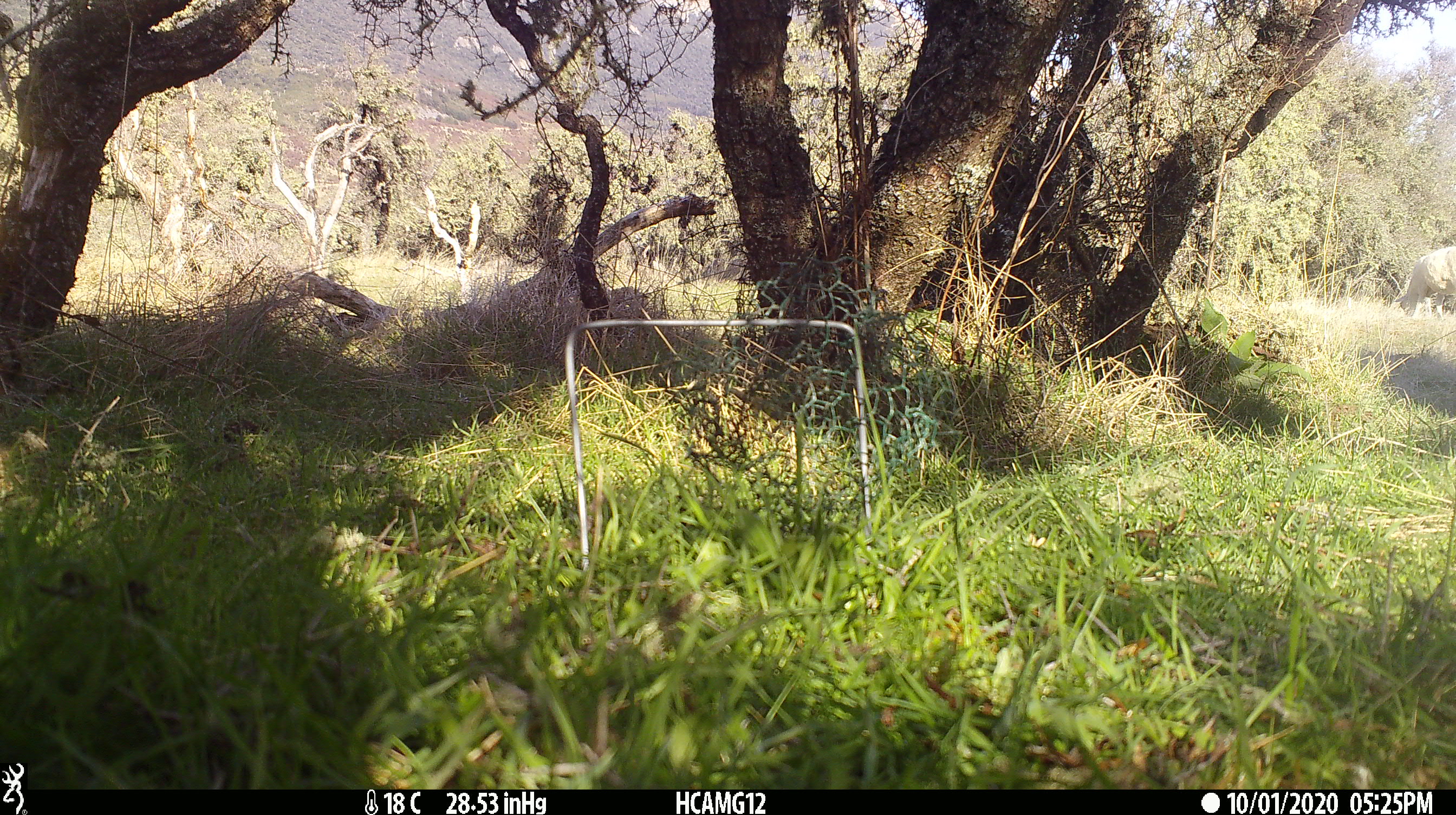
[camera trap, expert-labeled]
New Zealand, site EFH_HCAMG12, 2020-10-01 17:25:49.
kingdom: Animalia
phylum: Chordata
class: Mammalia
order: Artiodactyla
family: Bovidae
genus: Ovis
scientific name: Ovis aries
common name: domestic sheep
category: sheep